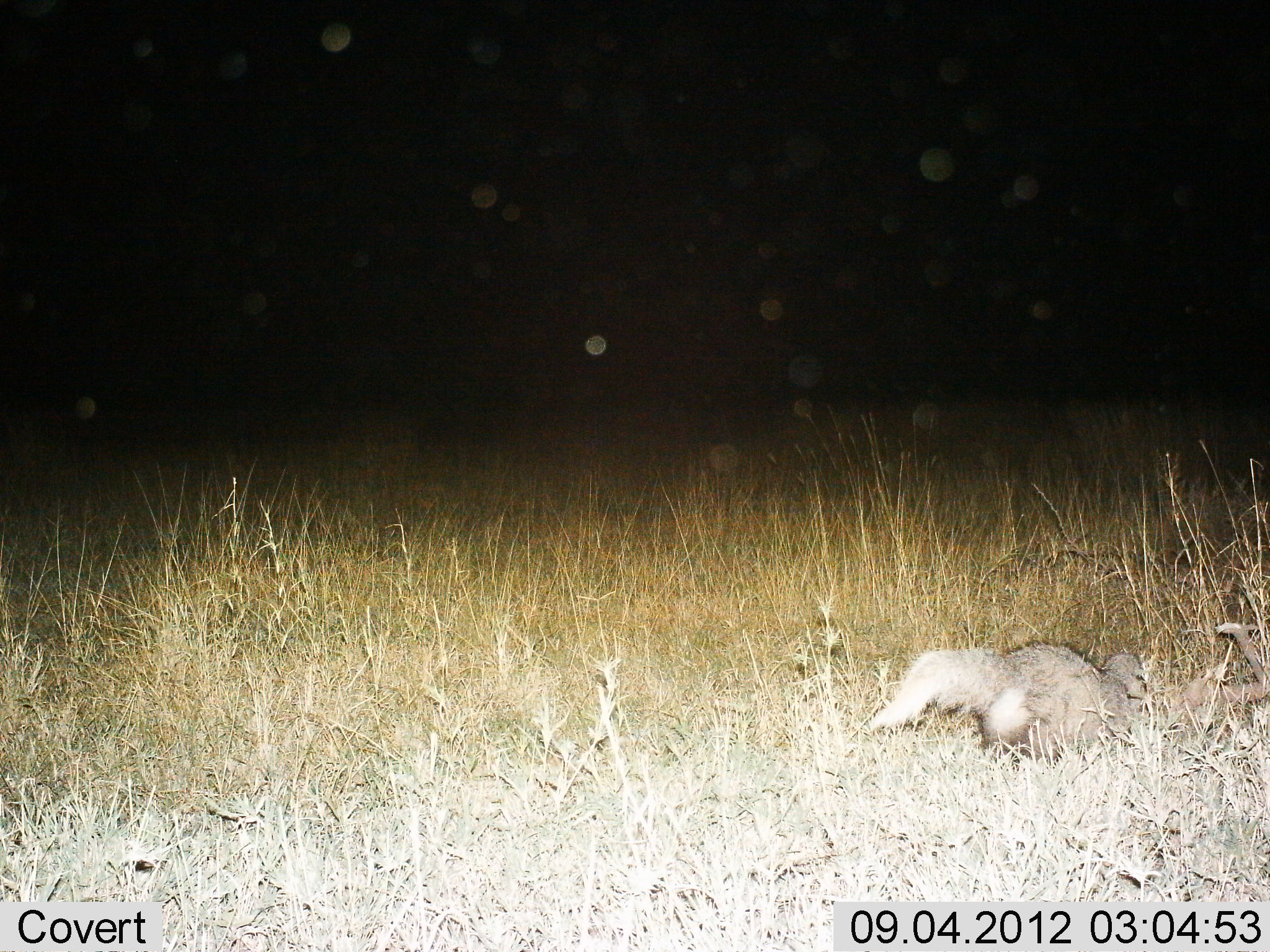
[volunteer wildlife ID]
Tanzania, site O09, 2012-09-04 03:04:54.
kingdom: Animalia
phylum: Chordata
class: Mammalia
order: Carnivora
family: Herpestidae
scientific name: Herpestidae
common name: mongoose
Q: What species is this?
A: Mongoose (Herpestidae).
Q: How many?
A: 1.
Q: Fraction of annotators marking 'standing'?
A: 33%.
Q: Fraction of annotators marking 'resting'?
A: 0%.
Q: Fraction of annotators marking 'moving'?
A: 67%.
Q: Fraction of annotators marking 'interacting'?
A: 0%.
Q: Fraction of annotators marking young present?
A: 0%.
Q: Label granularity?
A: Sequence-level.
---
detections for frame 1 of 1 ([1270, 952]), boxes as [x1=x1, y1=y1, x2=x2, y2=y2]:
animal: [x1=867, y1=642, x2=1152, y2=759]